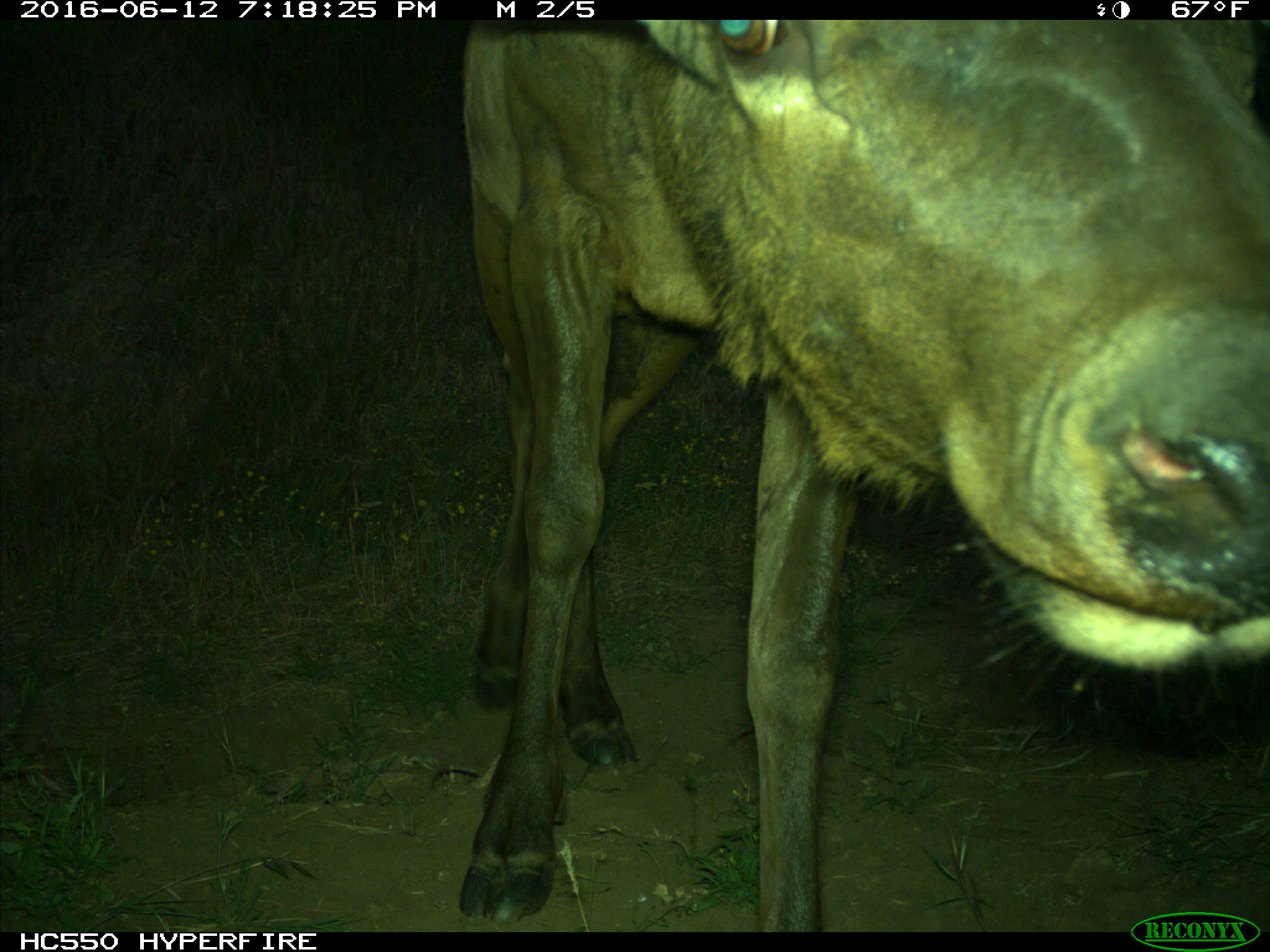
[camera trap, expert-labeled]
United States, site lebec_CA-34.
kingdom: Animalia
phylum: Chordata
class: Mammalia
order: Artiodactyla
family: Cervidae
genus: Cervus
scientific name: Cervus canadensis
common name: elk